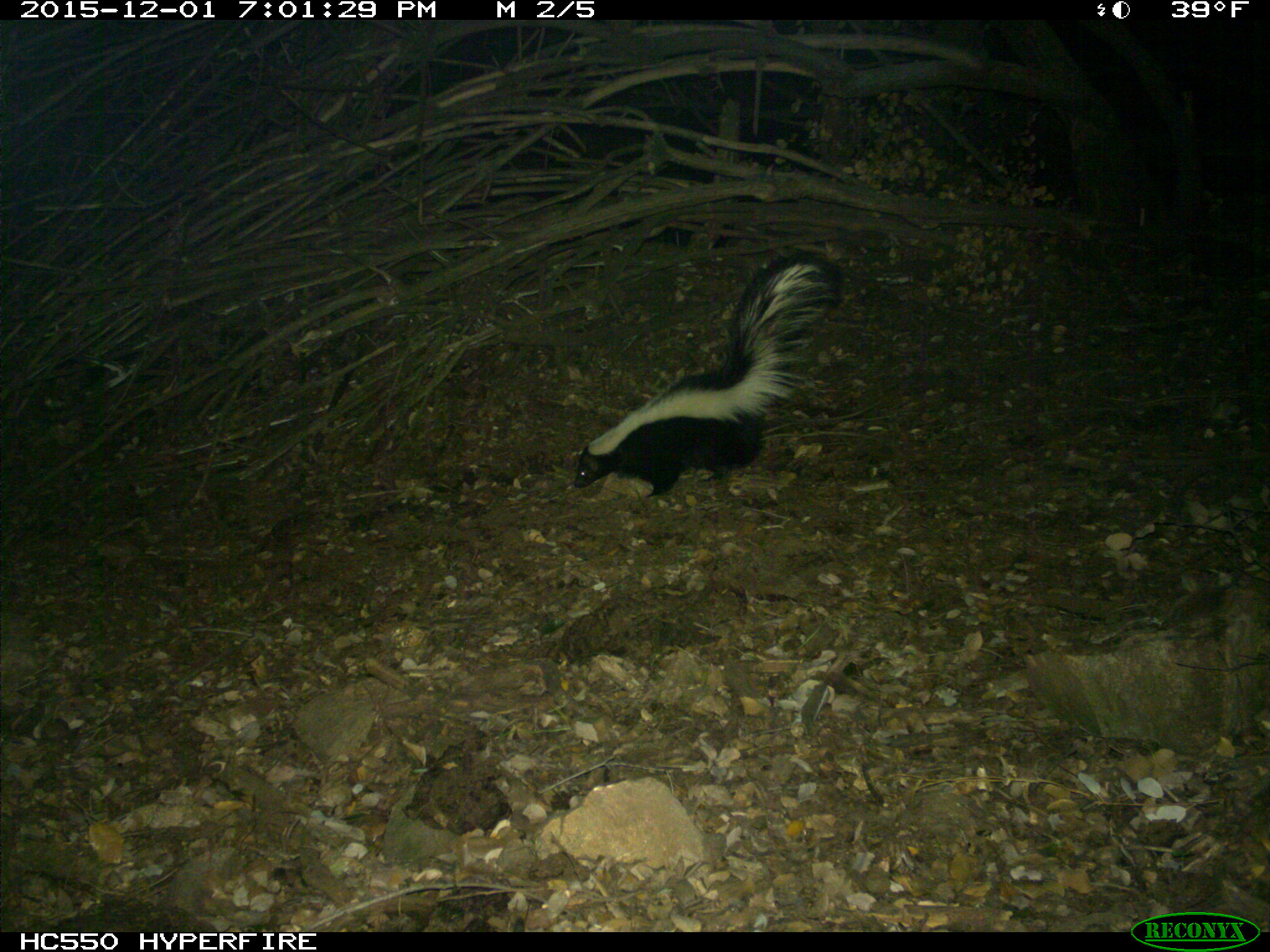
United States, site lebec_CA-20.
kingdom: Animalia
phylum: Chordata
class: Mammalia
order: Carnivora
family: Mephitidae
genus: Mephitis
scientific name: Mephitis mephitis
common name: striped skunk